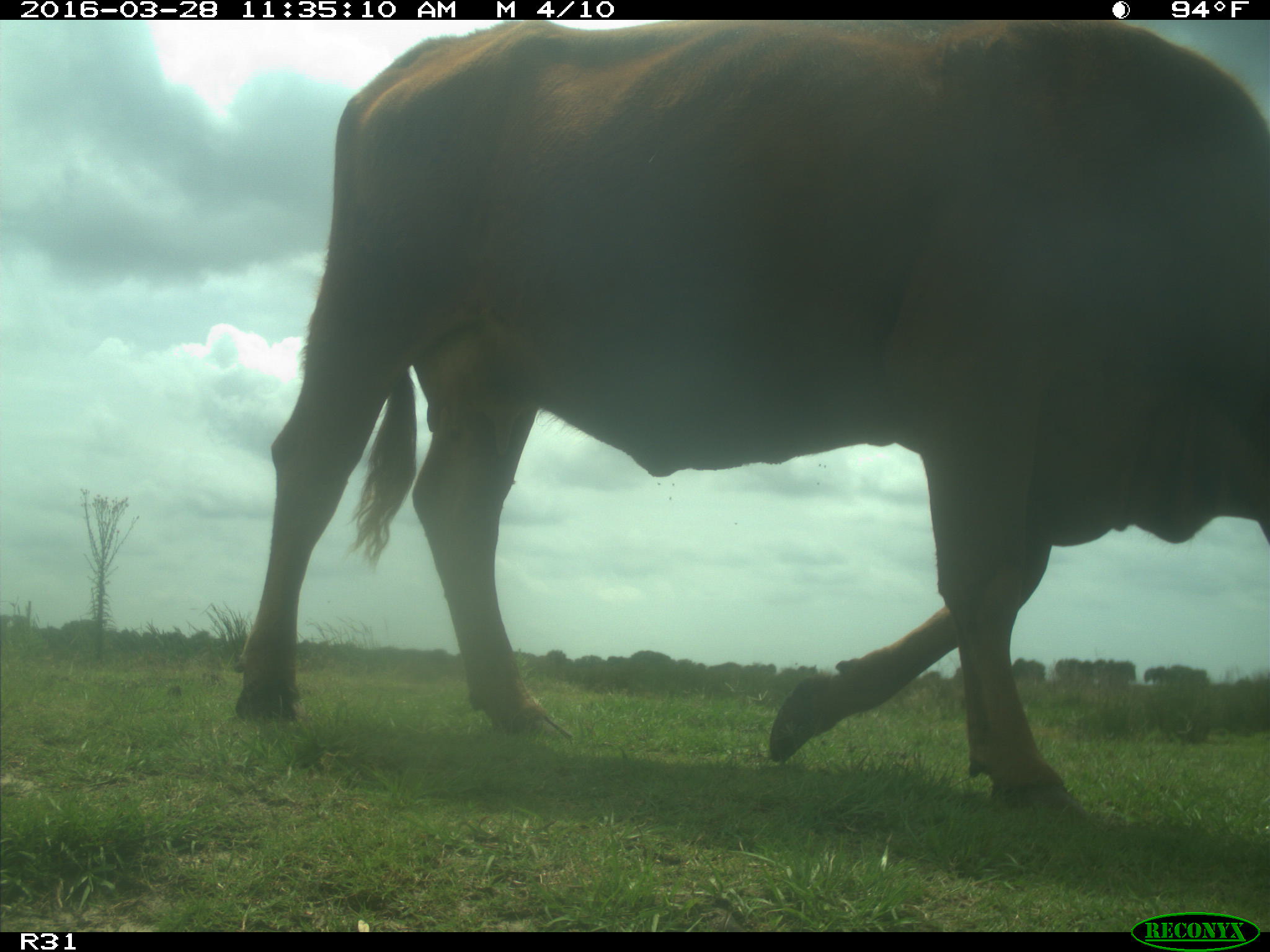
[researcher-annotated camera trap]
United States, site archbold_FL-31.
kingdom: Animalia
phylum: Chordata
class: Mammalia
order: Artiodactyla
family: Bovidae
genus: Bos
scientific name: Bos taurus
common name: domestic cow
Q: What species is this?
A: Bos taurus (domestic cow).